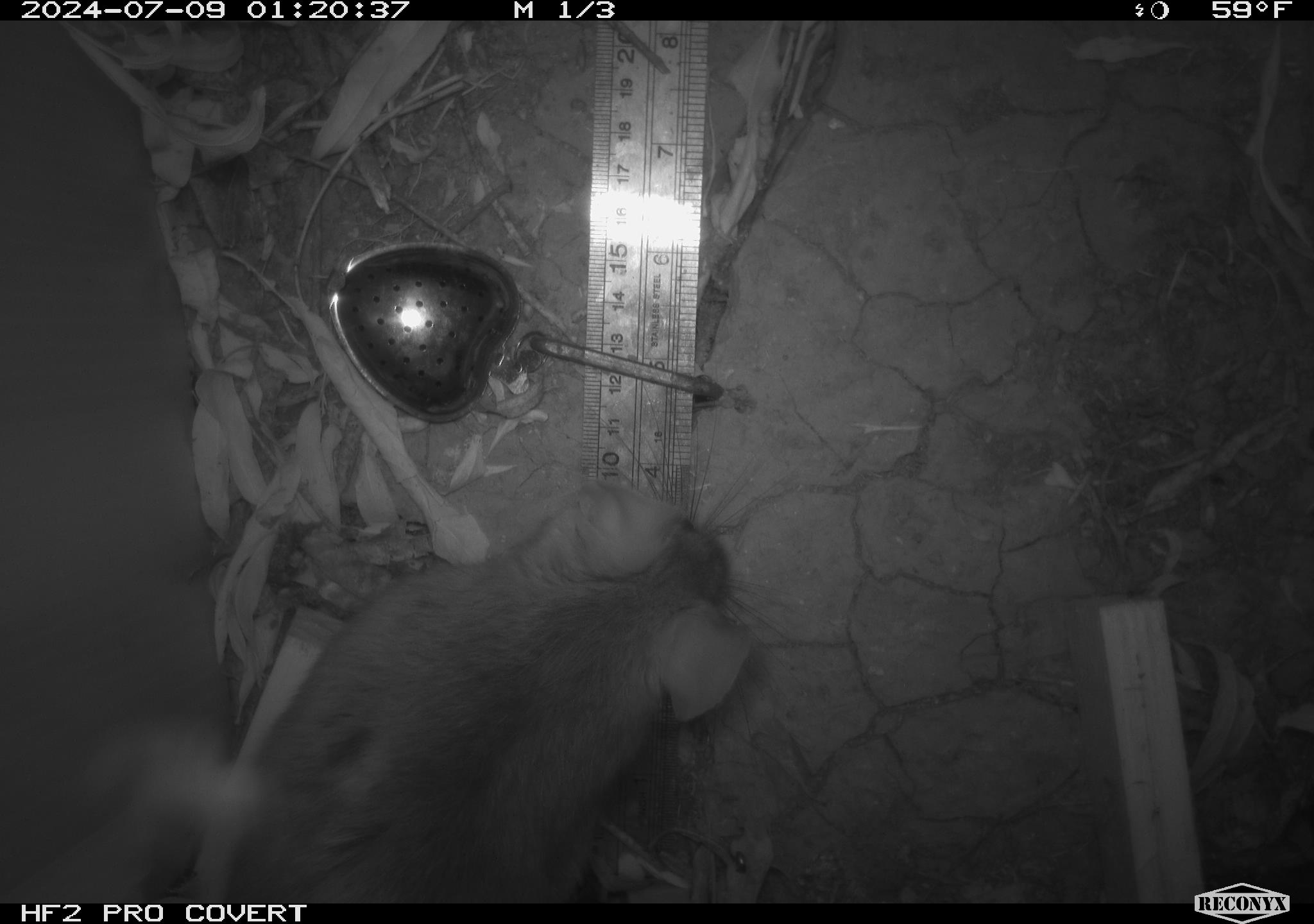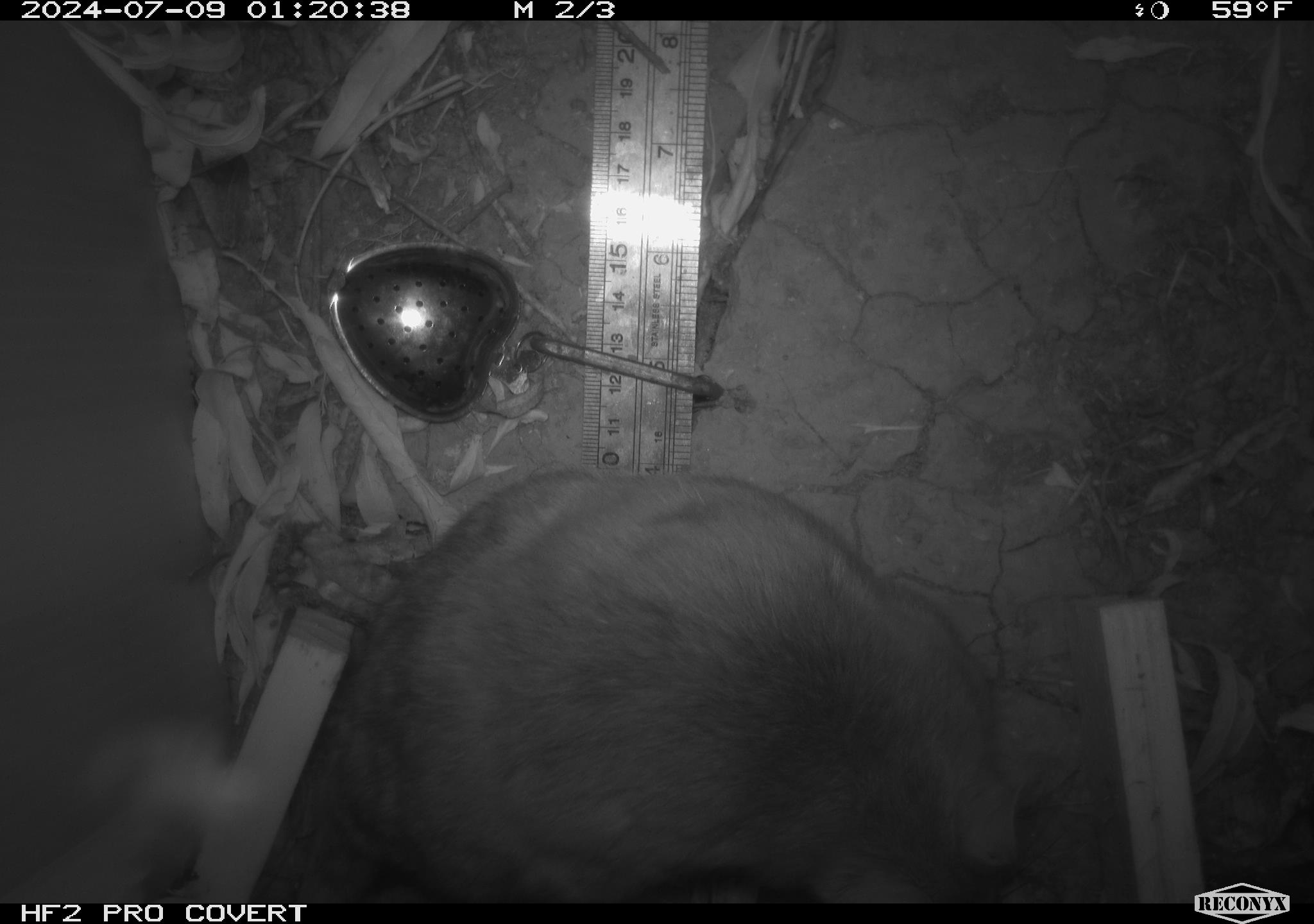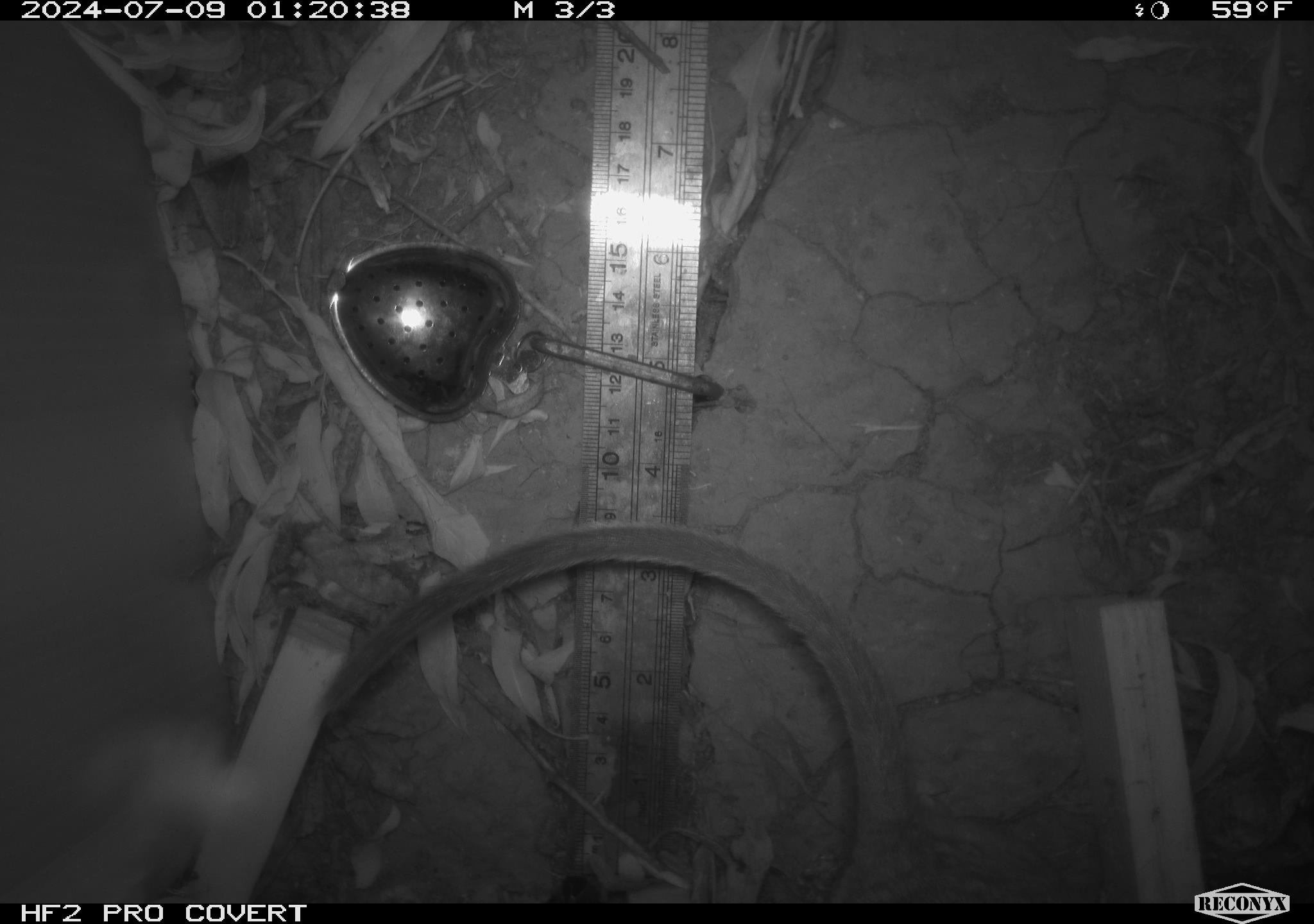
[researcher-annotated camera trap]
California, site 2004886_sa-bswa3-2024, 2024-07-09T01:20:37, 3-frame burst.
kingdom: Animalia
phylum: Chordata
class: Mammalia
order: Rodentia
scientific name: Rodentia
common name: woodrat or rat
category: woodrat or rat species